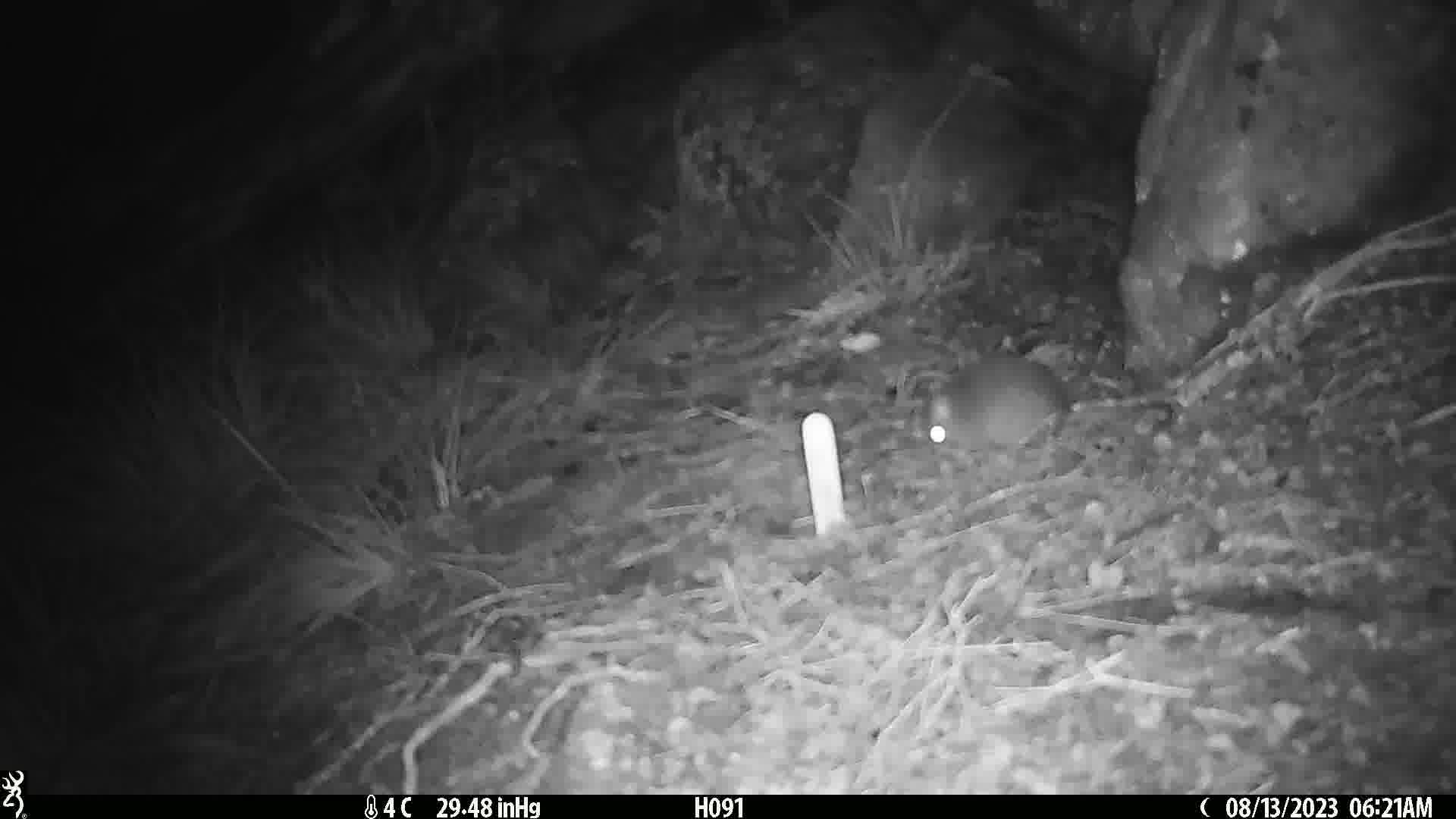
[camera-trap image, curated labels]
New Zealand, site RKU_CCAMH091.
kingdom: Animalia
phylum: Chordata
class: Mammalia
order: Rodentia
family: Muridae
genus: Rattus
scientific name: Rattus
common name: rat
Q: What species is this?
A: Rat (Rattus).